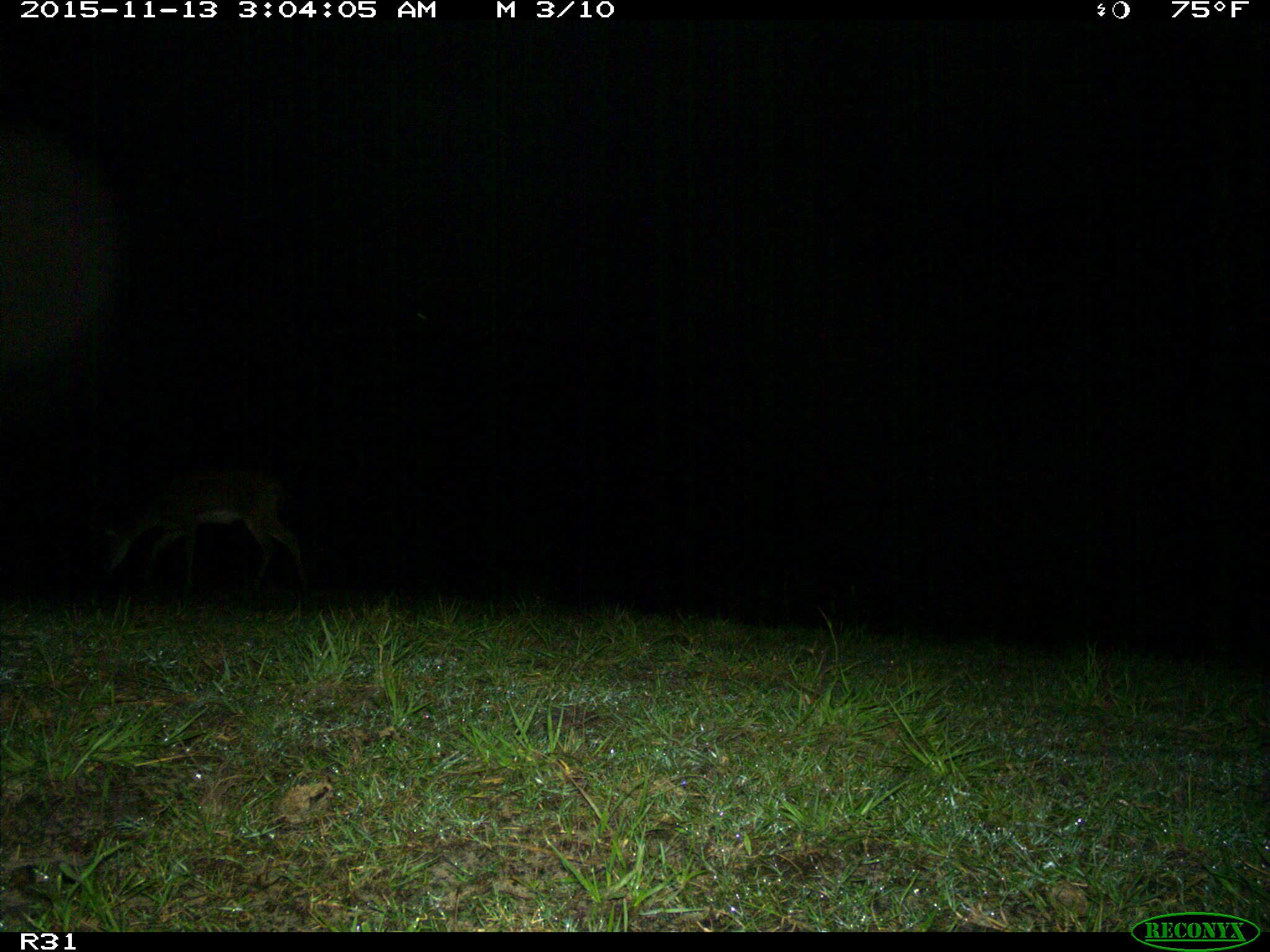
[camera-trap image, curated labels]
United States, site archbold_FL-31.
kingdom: Animalia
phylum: Chordata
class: Mammalia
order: Artiodactyla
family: Cervidae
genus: Odocoileus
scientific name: Odocoileus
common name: deer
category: unidentified deer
Unidentified deer (deer) (Odocoileus).